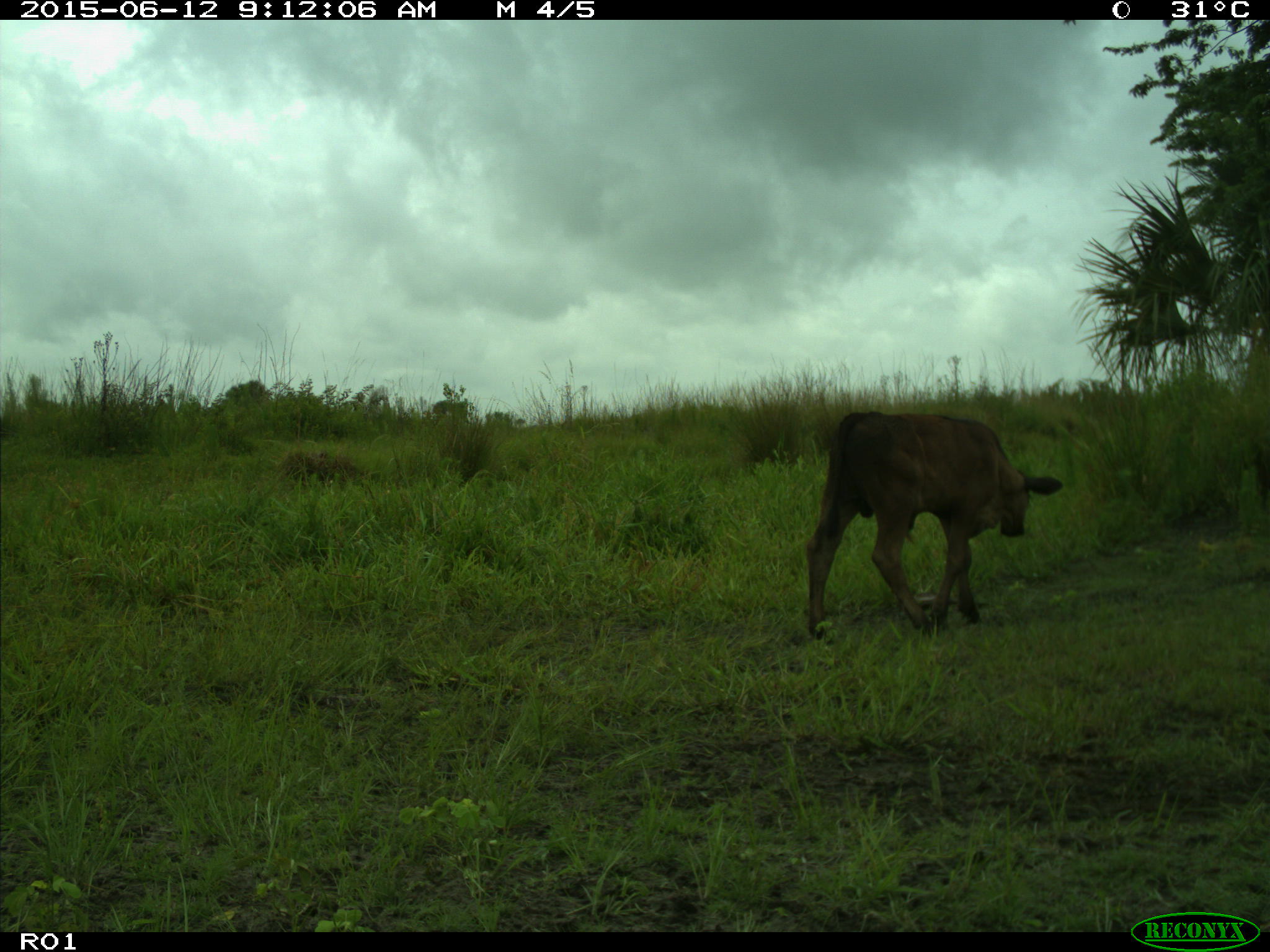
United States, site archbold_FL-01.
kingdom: Animalia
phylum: Chordata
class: Mammalia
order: Artiodactyla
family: Bovidae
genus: Bos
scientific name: Bos taurus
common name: domestic cow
Bos taurus (domestic cow).